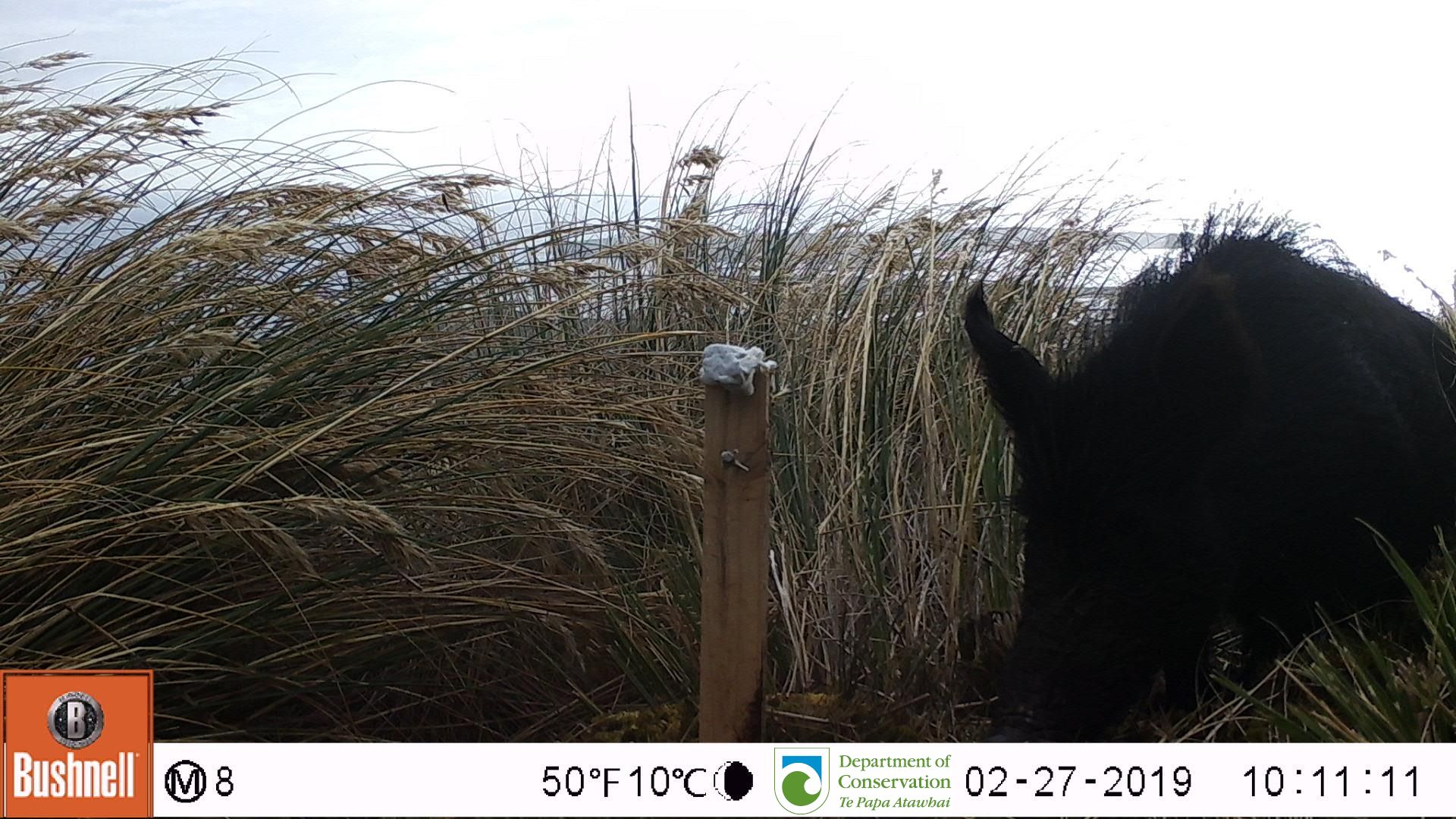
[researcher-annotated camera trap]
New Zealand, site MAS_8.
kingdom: Animalia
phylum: Chordata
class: Mammalia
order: Artiodactyla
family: Suidae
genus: Sus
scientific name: Sus scrofa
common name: pig